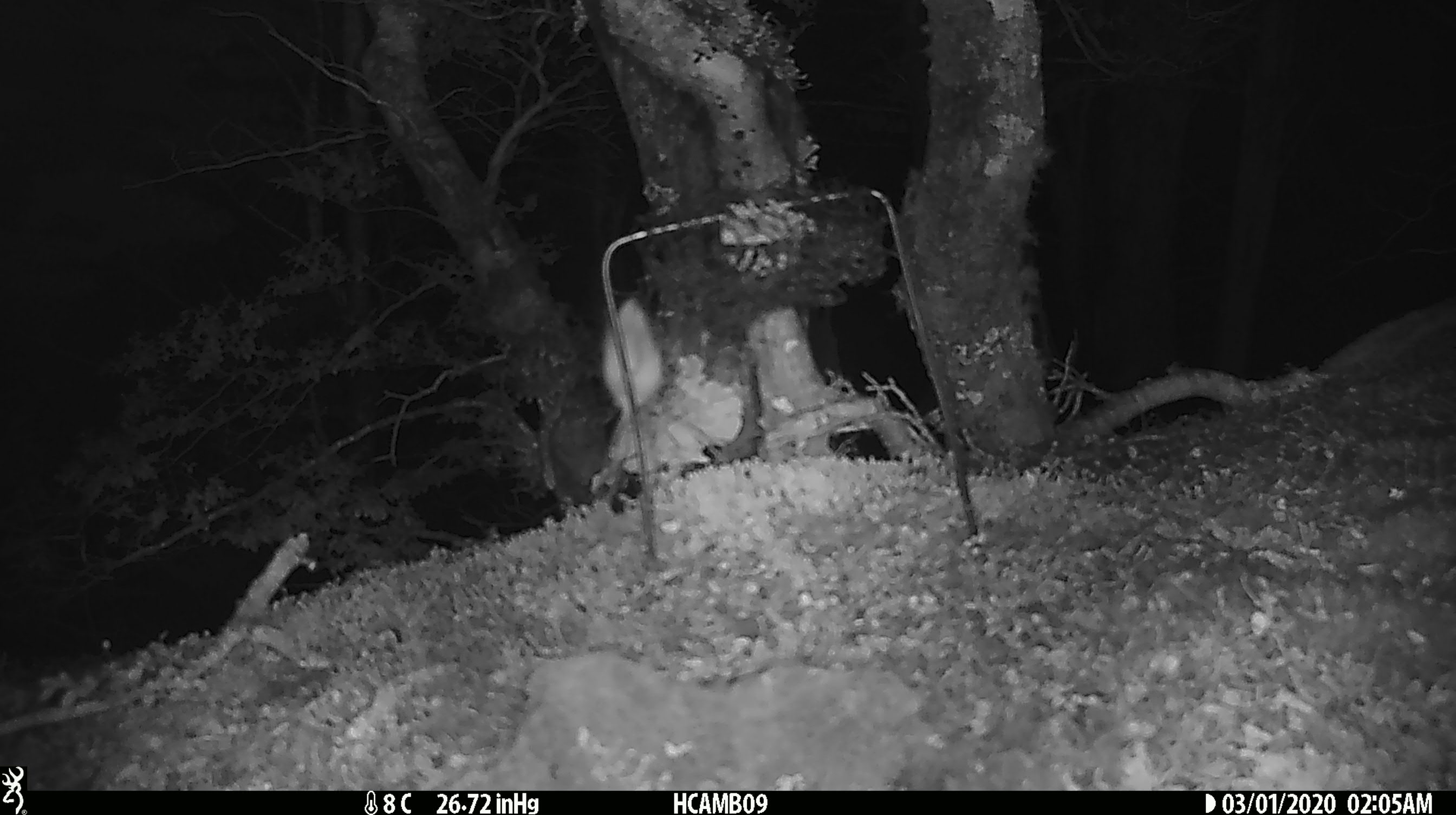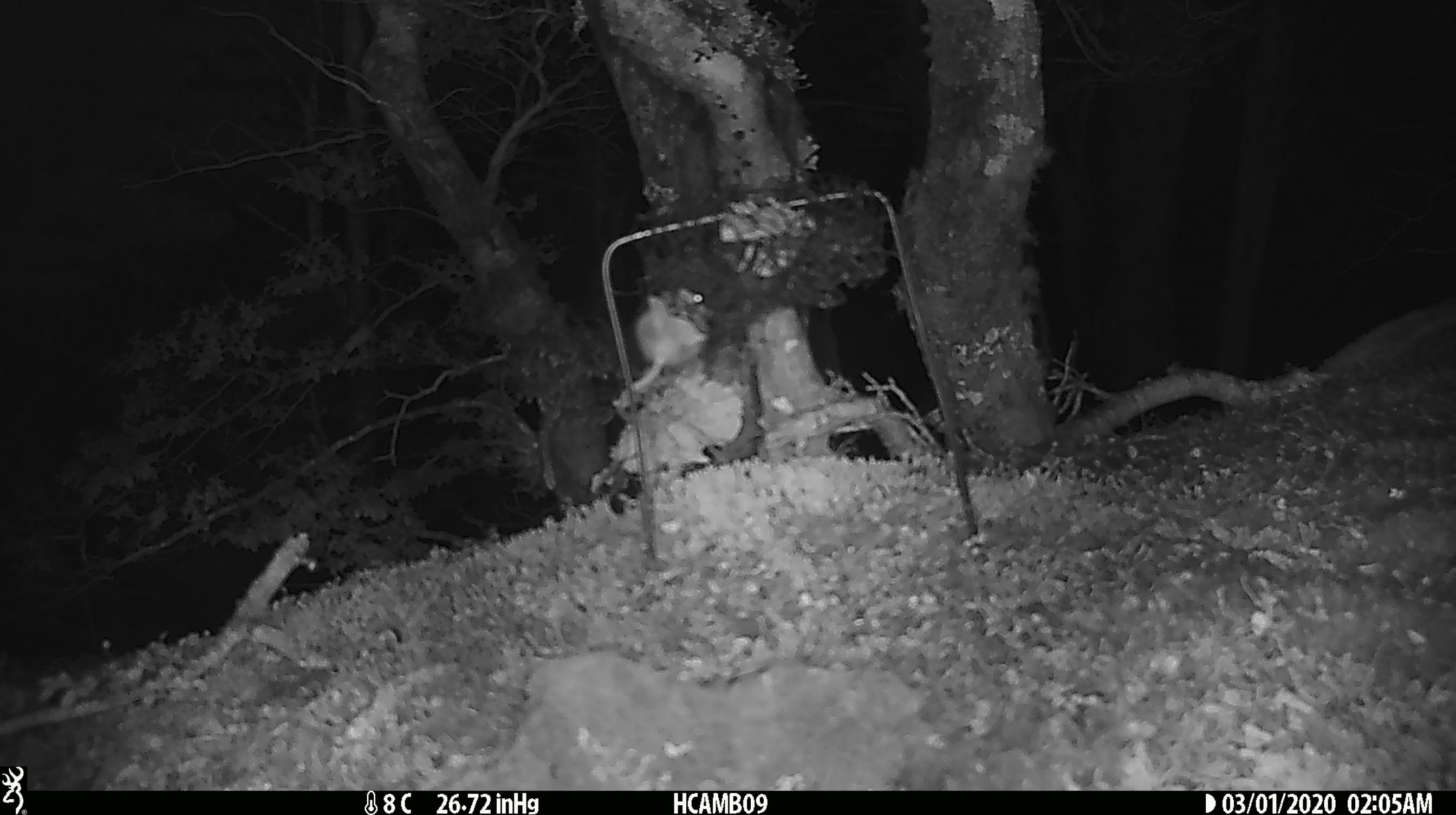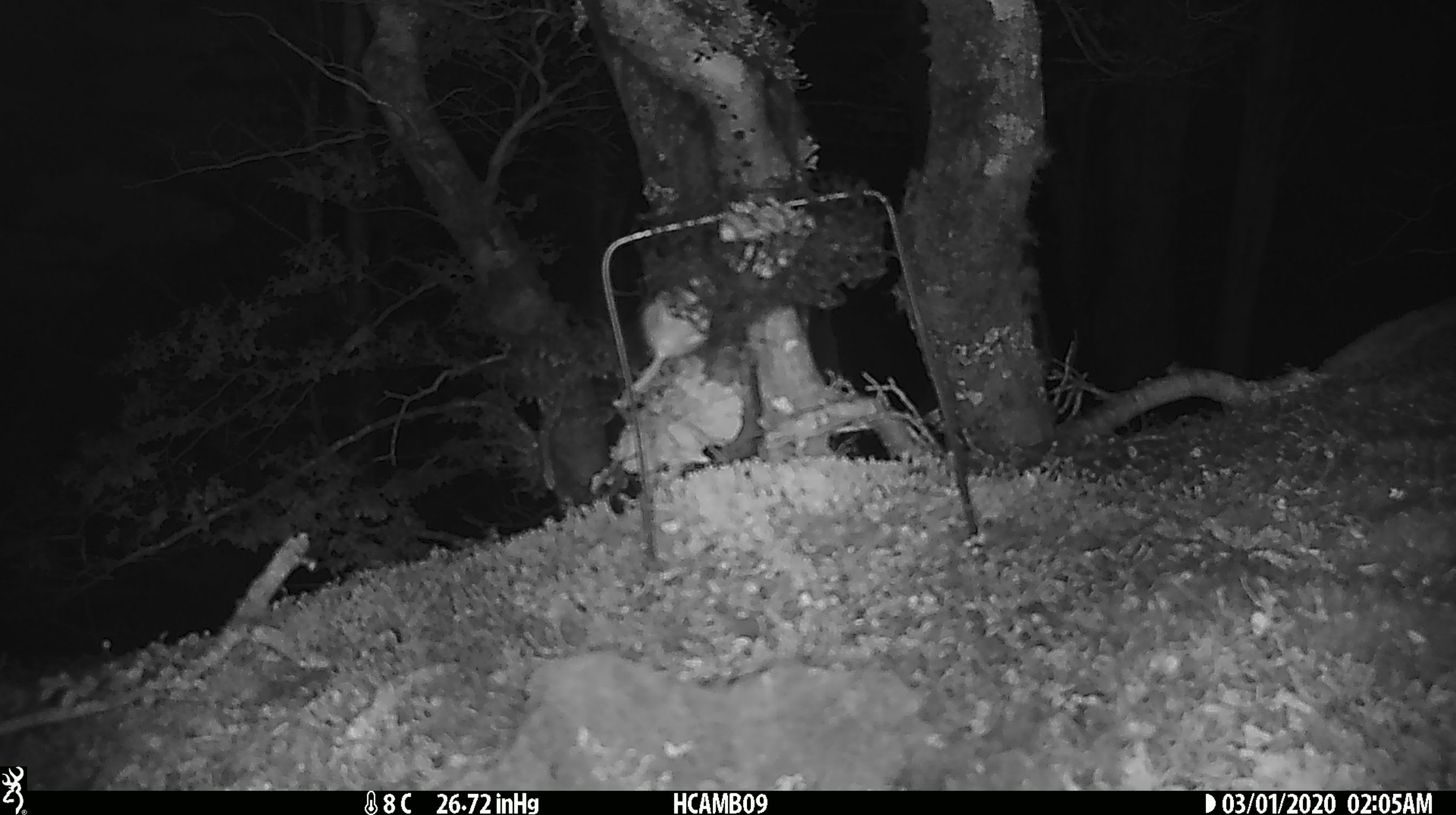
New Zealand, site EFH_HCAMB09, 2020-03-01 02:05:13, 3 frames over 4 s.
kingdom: Animalia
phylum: Chordata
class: Mammalia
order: Rodentia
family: Muridae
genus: Mus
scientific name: Mus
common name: mouse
Mouse (Mus).